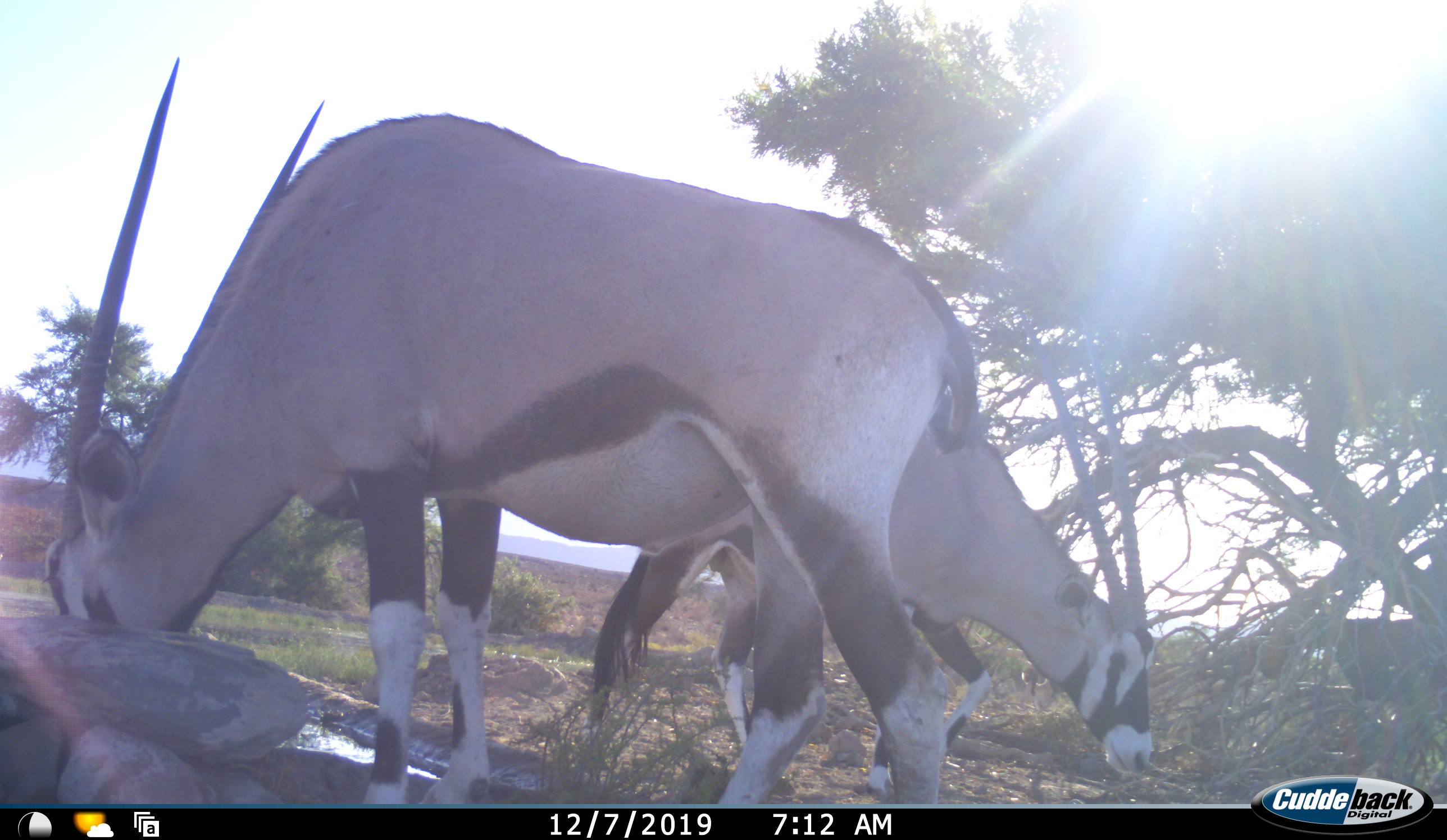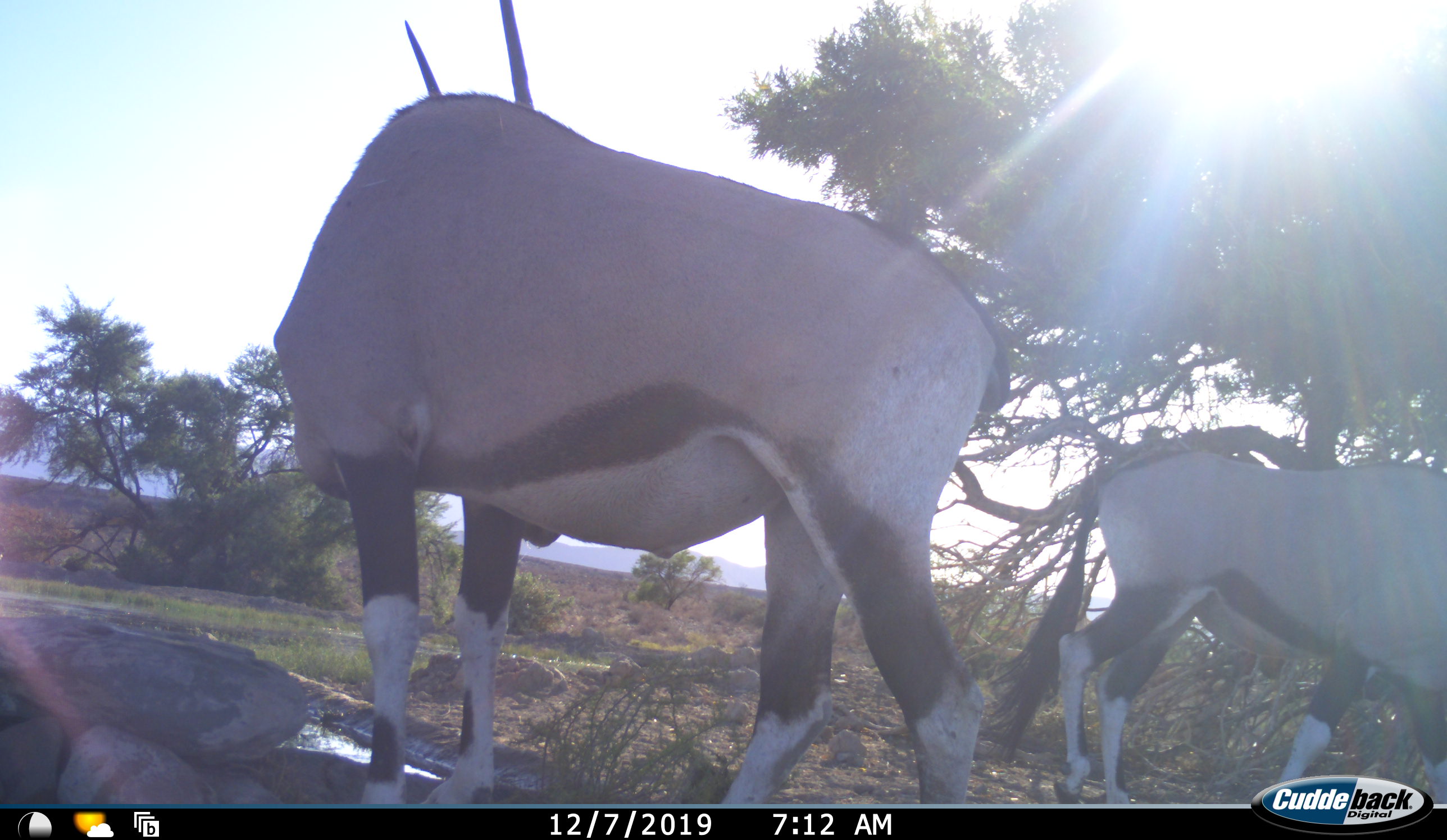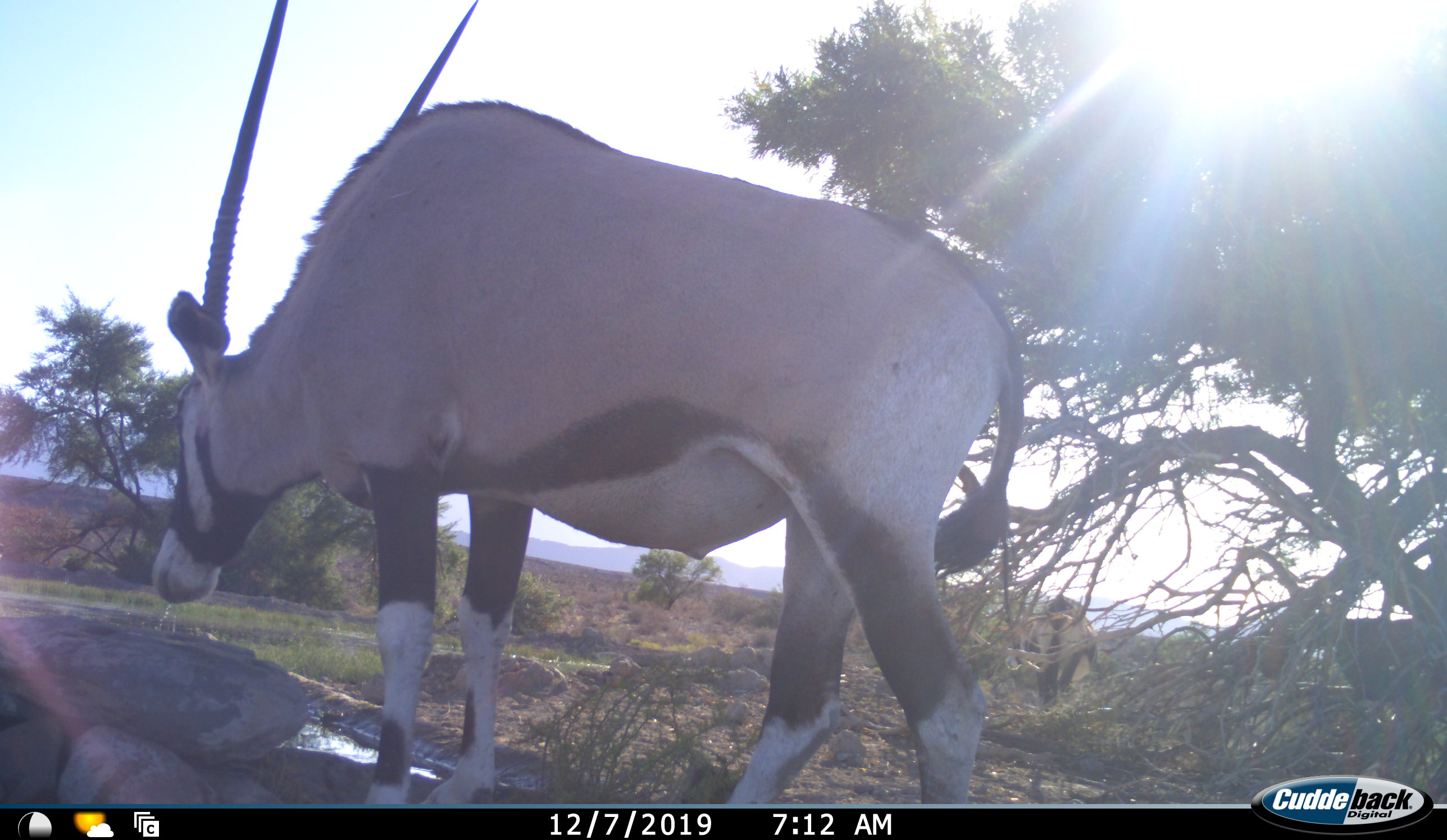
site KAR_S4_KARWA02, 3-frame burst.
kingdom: Animalia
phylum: Chordata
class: Mammalia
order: Artiodactyla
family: Bovidae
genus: Oryx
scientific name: Oryx gazella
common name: gemsbok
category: oryx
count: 2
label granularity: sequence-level